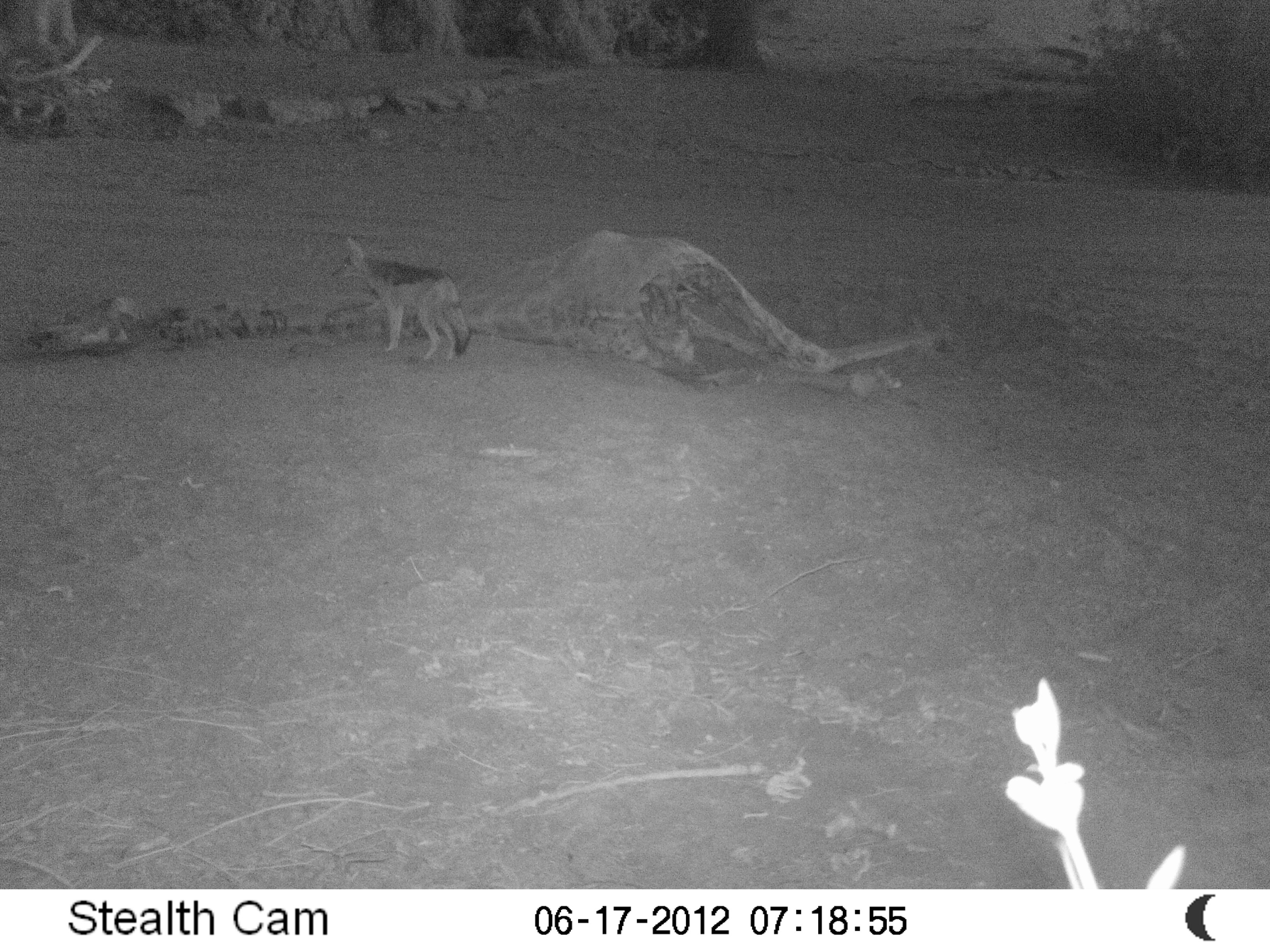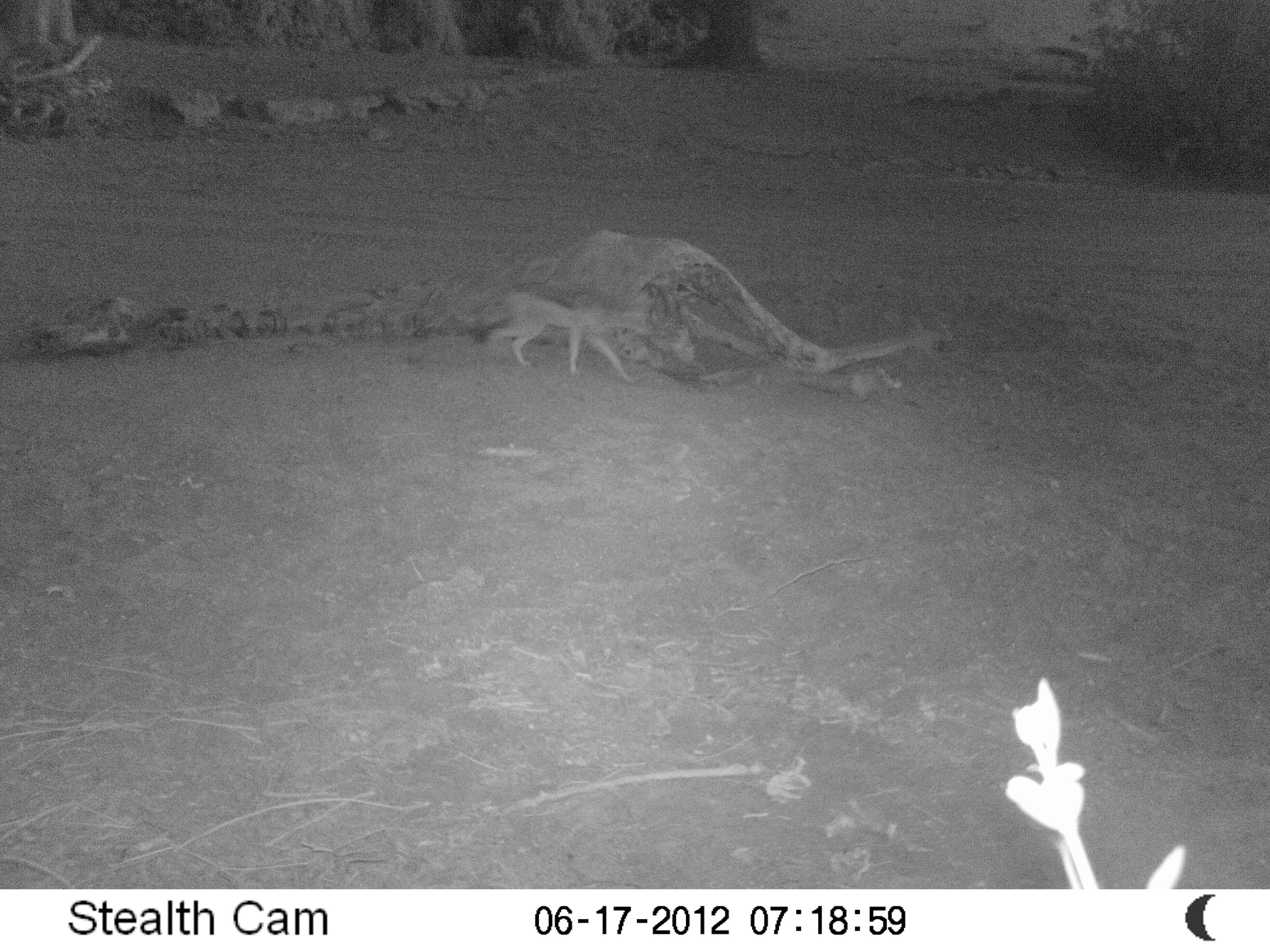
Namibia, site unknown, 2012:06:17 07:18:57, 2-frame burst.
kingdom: Animalia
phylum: Chordata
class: Mammalia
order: Carnivora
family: Canidae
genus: Lupulella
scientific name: Lupulella mesomelas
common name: black-backed jackal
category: canis mesomelas